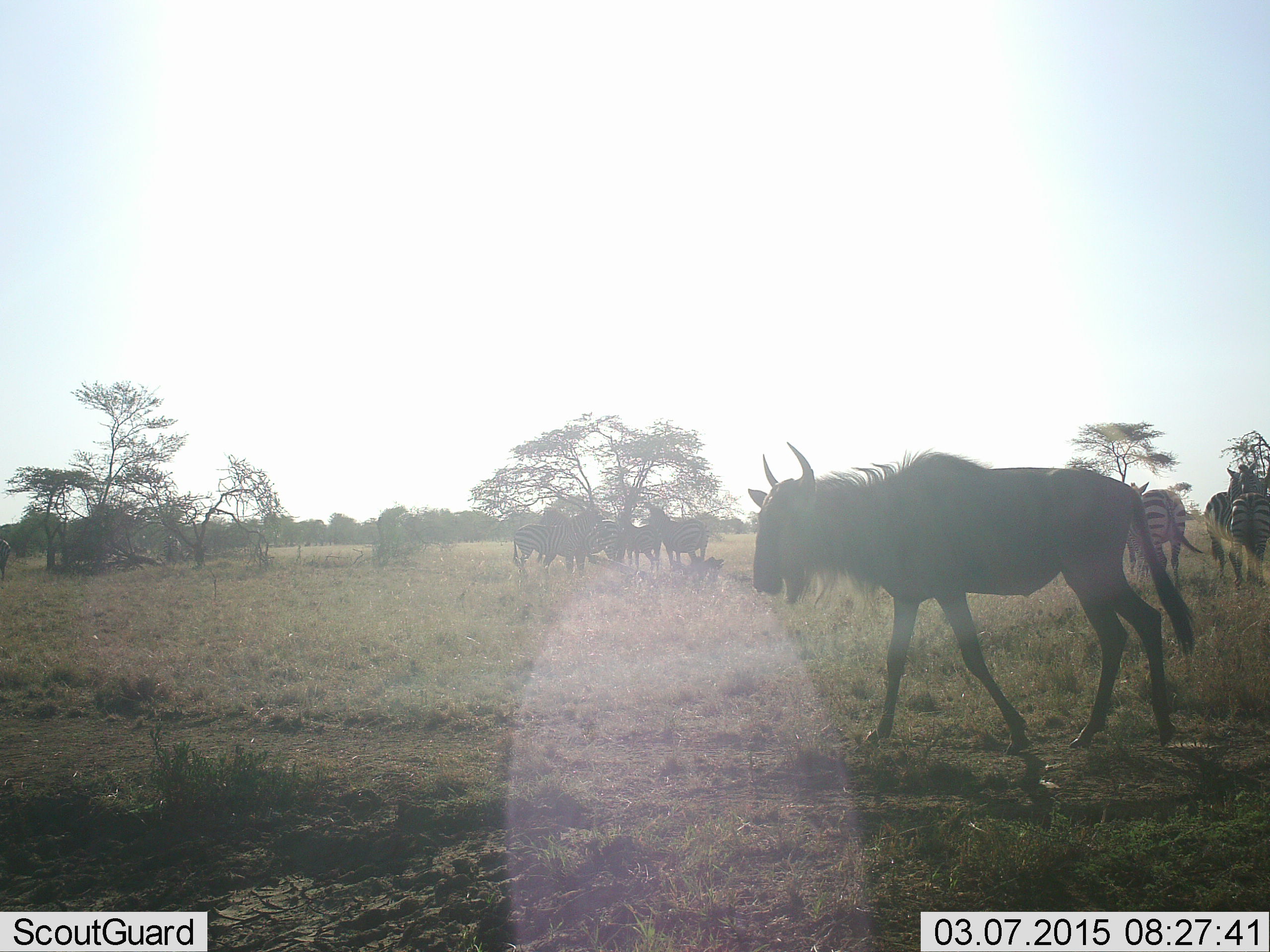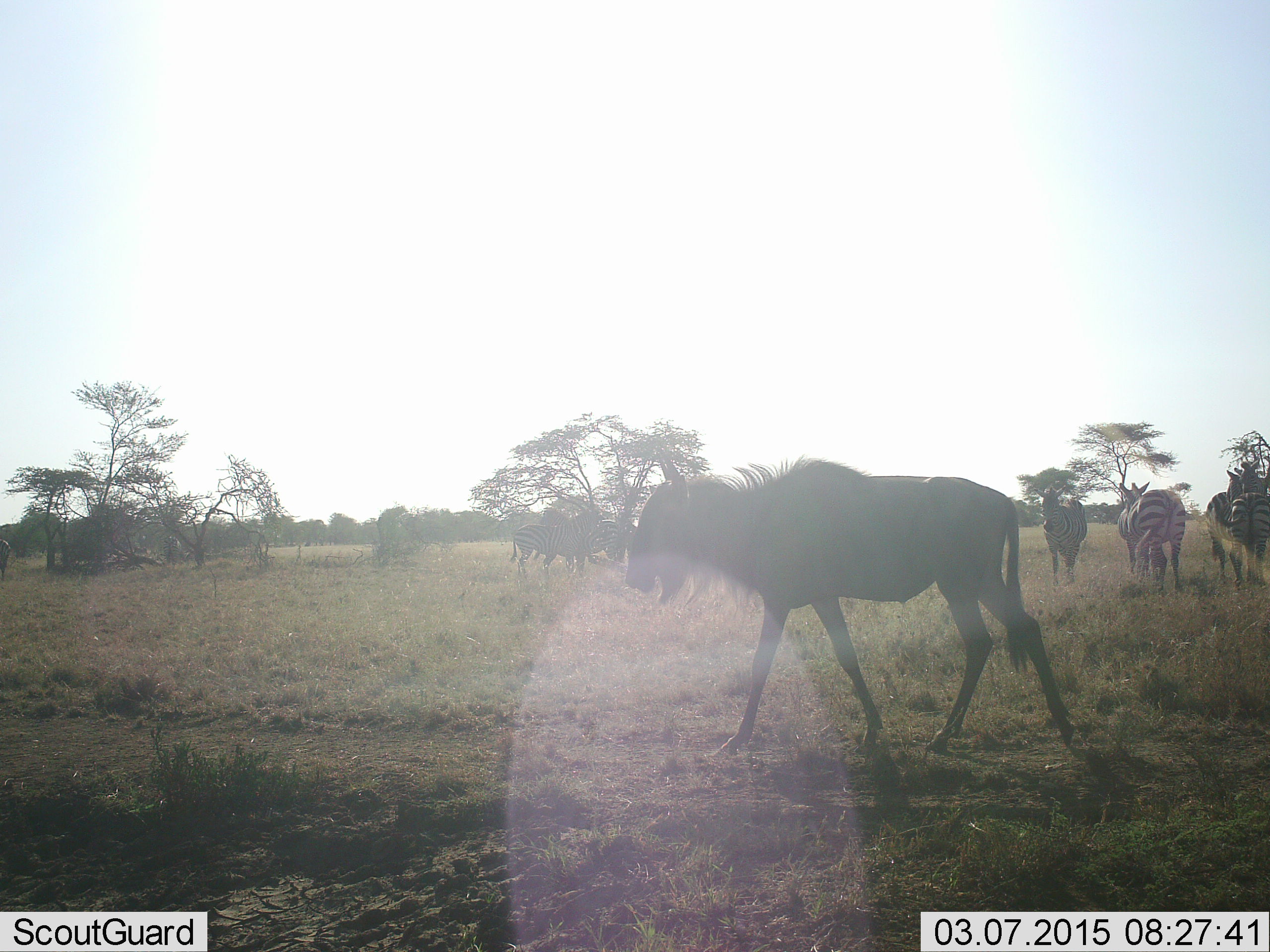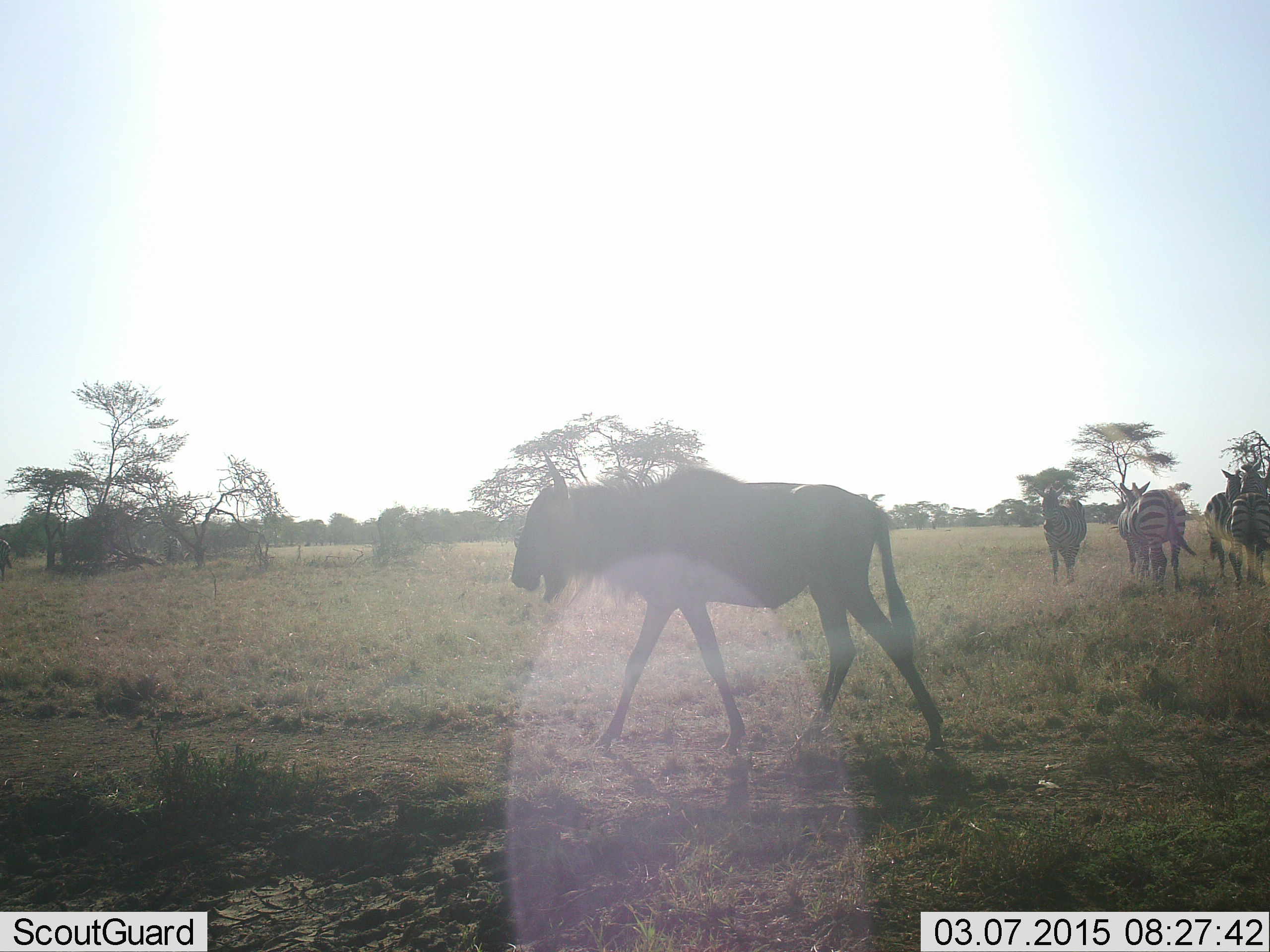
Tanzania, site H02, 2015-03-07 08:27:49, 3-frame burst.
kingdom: Animalia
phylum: Chordata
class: Mammalia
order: Artiodactyla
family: Bovidae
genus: Connochaetes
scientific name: Connochaetes taurinus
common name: blue wildebeest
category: wildebeest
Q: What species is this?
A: Wildebeest (blue wildebeest) (Connochaetes taurinus).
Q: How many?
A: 1.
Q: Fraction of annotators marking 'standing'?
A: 0%.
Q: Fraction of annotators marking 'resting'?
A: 0%.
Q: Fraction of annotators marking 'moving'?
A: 100%.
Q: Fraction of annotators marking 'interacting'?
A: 0%.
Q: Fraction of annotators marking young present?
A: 0%.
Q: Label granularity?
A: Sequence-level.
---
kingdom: Animalia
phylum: Chordata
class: Mammalia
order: Perissodactyla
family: Equidae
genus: Equus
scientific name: Equus quagga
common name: plains zebra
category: zebra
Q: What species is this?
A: Zebra (plains zebra) (Equus quagga).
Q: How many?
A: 7.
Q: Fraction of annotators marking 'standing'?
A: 100%.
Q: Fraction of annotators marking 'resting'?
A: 0%.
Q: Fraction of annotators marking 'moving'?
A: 0%.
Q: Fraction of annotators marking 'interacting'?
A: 9%.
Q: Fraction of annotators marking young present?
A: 0%.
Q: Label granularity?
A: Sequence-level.